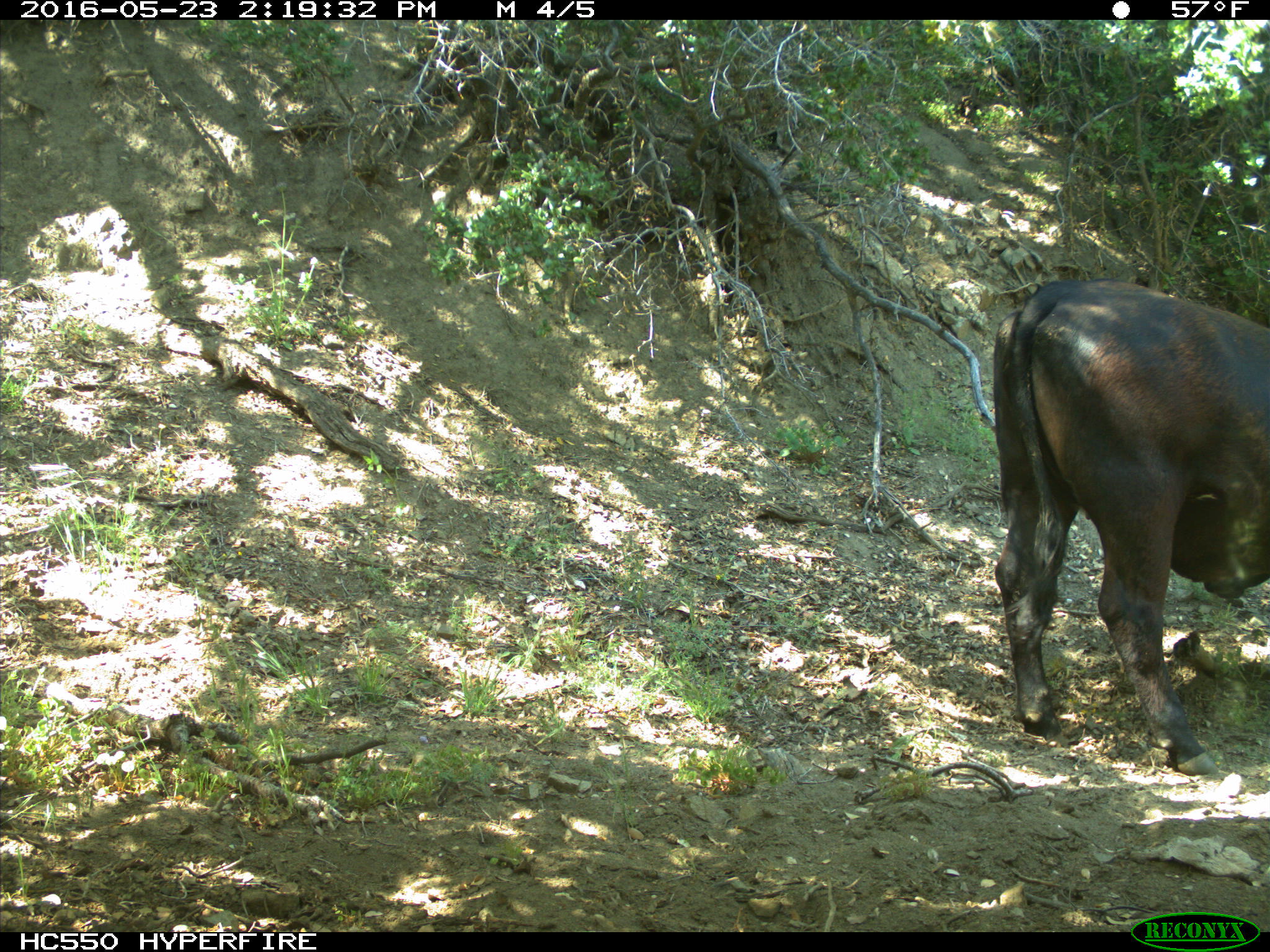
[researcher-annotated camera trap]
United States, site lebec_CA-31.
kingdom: Animalia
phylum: Chordata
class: Mammalia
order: Artiodactyla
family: Bovidae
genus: Bos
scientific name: Bos taurus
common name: domestic cow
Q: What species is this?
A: Bos taurus (domestic cow).